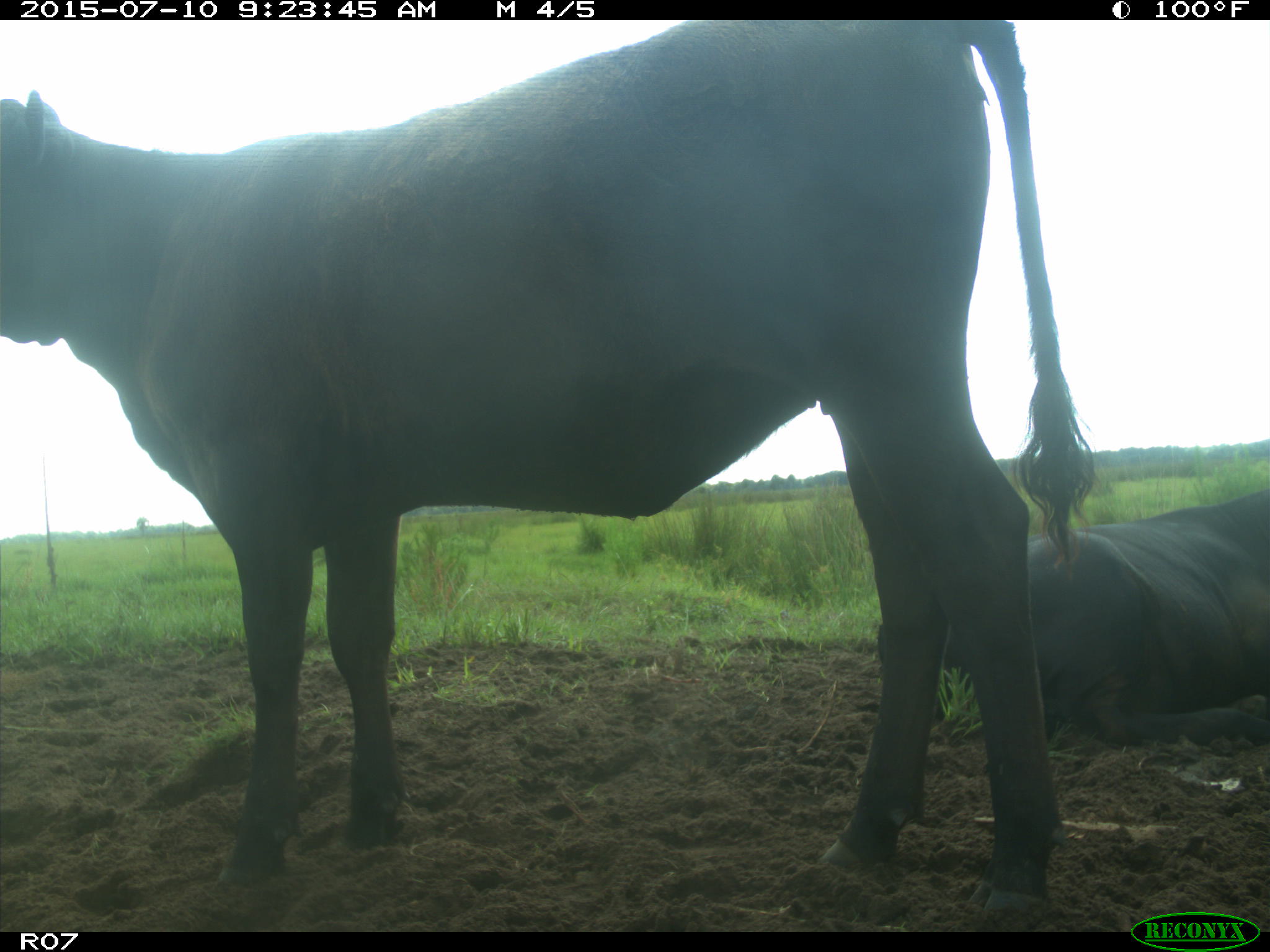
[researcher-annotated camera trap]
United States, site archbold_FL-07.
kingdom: Animalia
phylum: Chordata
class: Mammalia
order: Artiodactyla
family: Bovidae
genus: Bos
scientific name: Bos taurus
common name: domestic cow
Bos taurus (domestic cow).